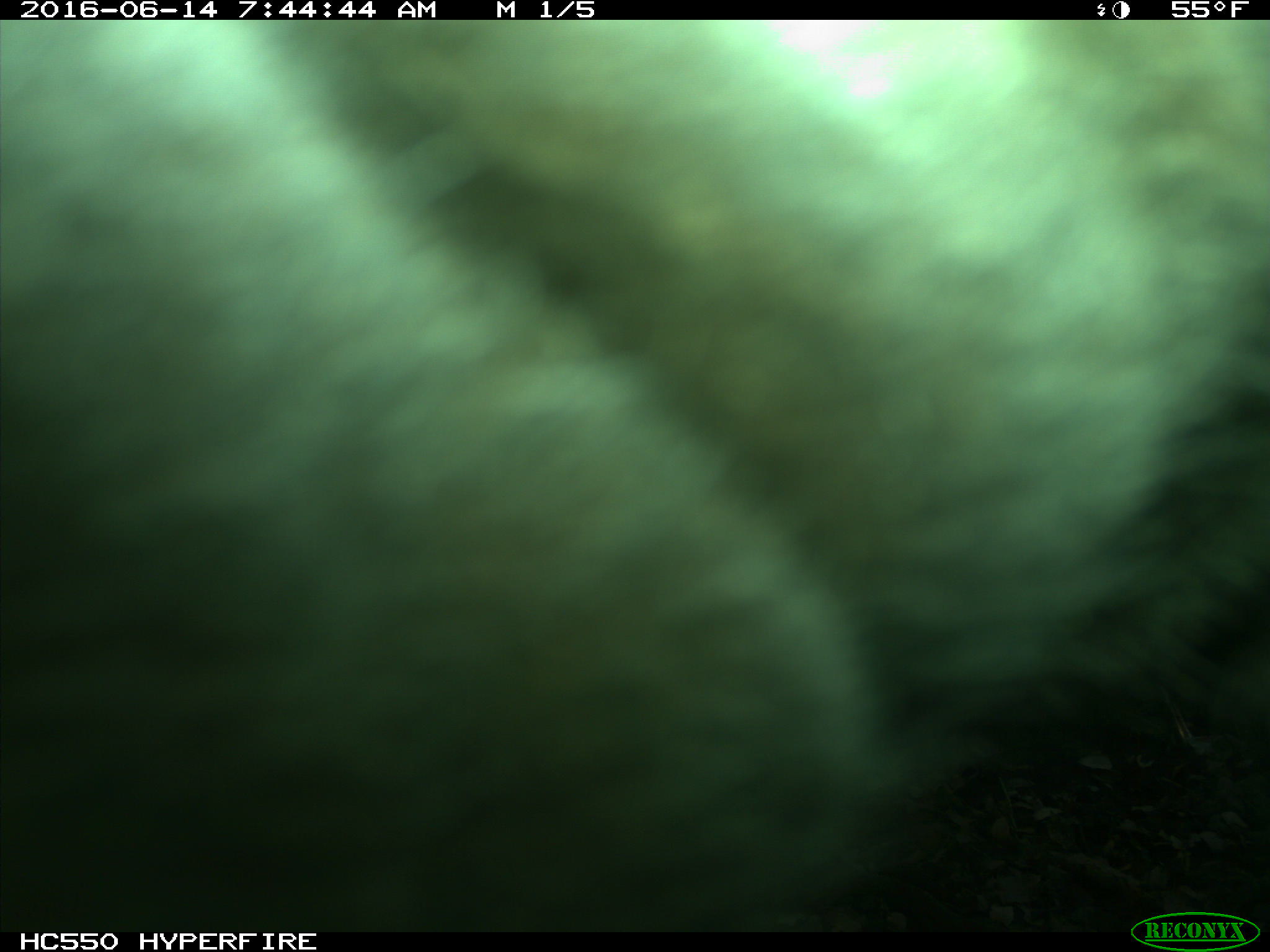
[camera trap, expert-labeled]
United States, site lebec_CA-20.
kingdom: Animalia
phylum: Chordata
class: Mammalia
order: Artiodactyla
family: Bovidae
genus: Bos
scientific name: Bos taurus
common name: domestic cow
Bos taurus (domestic cow).